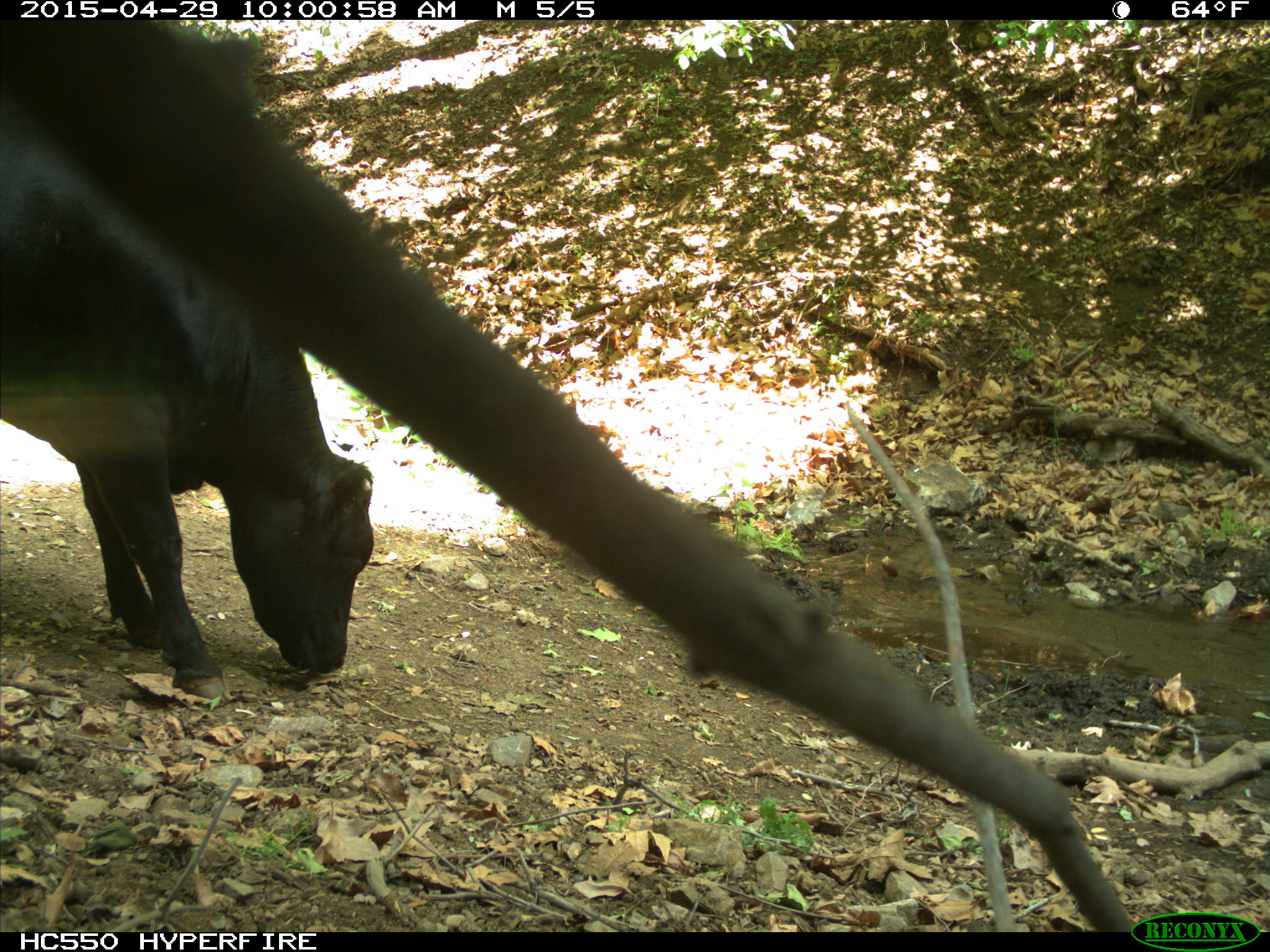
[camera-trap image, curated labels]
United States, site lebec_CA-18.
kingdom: Animalia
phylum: Chordata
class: Mammalia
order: Artiodactyla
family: Bovidae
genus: Bos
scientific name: Bos taurus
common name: domestic cow